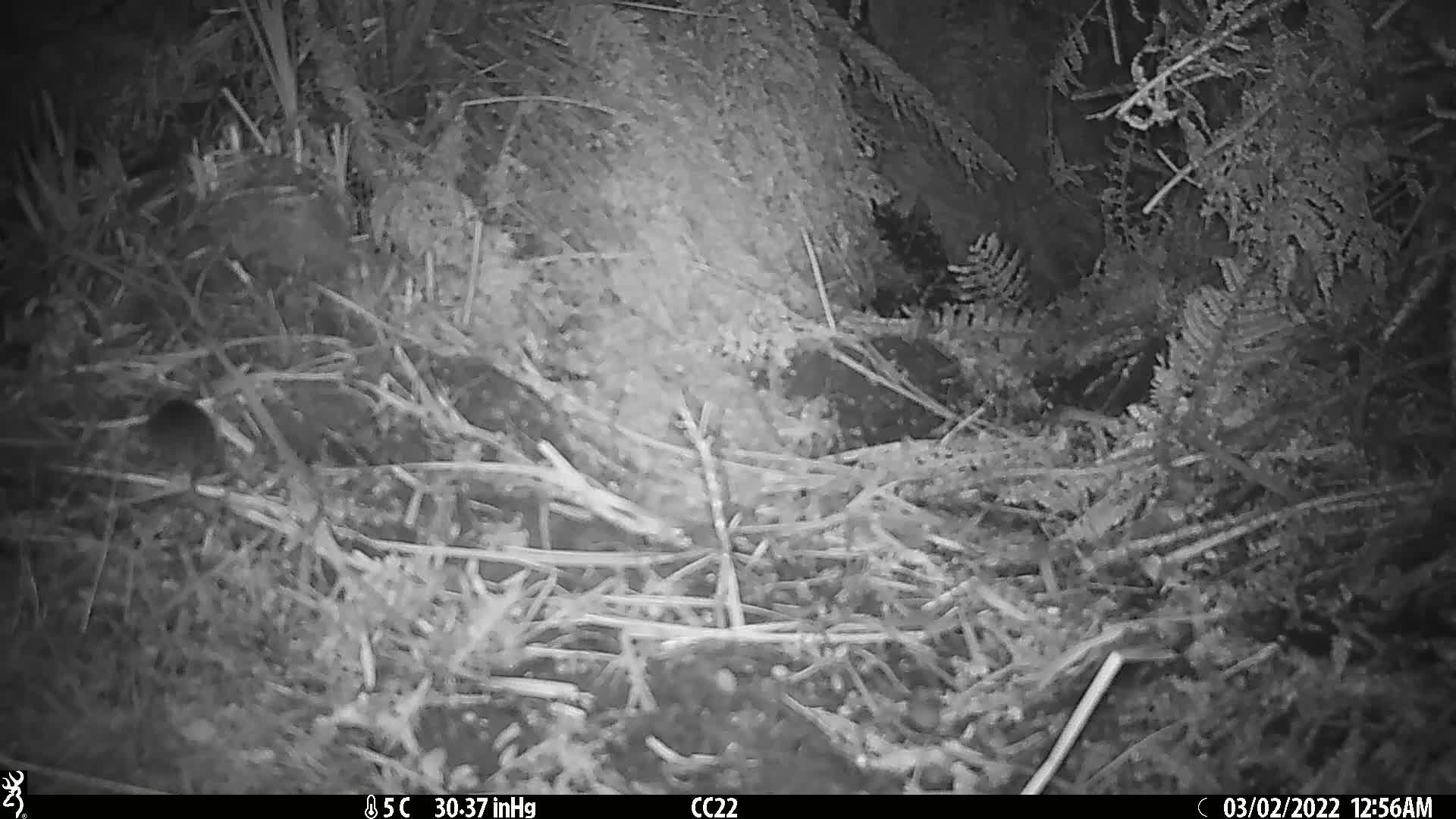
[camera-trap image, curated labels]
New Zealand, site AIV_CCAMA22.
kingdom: Animalia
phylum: Chordata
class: Mammalia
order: Rodentia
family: Muridae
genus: Mus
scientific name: Mus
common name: mouse